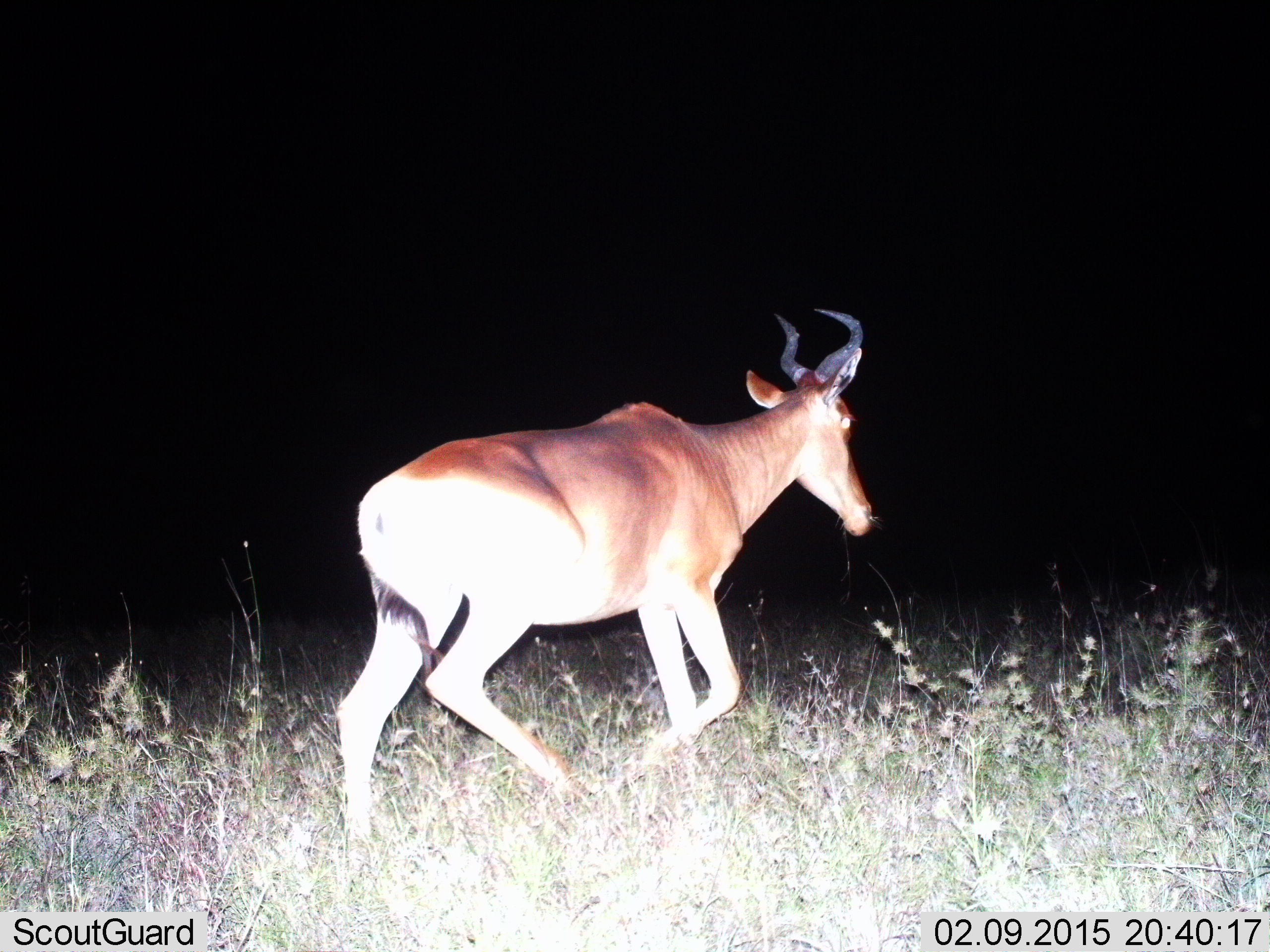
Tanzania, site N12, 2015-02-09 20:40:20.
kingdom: Animalia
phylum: Chordata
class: Mammalia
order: Artiodactyla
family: Bovidae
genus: Alcelaphus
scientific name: Alcelaphus buselaphus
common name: hartebeest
Hartebeest (Alcelaphus buselaphus), count 1. Behavior (volunteer vote fractions): standing 10%, resting 0%, moving 100%, interacting 0%. Young present (vote fraction): 0%. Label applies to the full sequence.